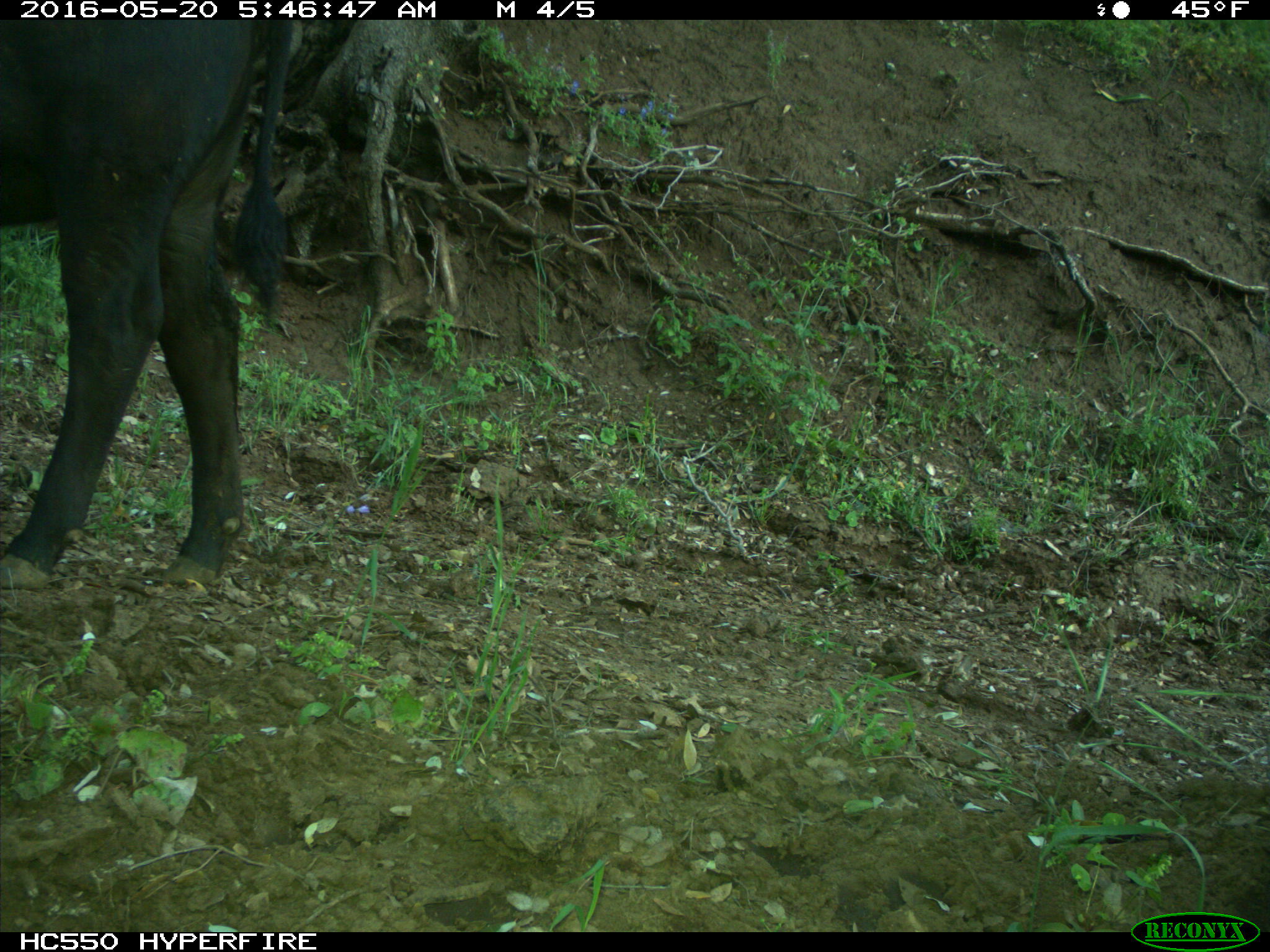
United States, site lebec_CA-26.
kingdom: Animalia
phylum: Chordata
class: Mammalia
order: Artiodactyla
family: Bovidae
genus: Bos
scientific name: Bos taurus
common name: domestic cow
Bos taurus (domestic cow).